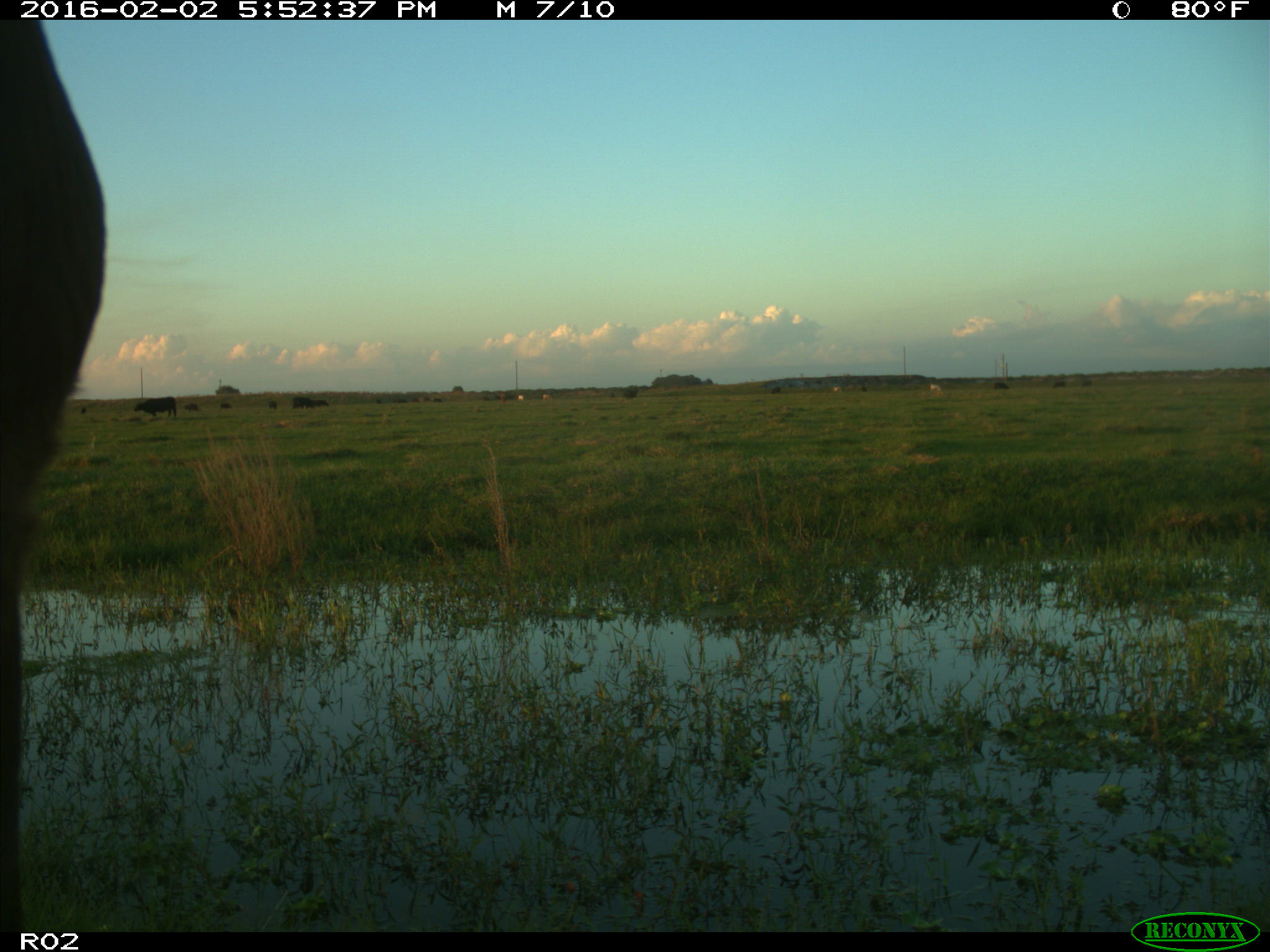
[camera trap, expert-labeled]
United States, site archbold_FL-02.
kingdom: Animalia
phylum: Chordata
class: Mammalia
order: Artiodactyla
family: Bovidae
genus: Bos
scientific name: Bos taurus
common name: domestic cow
Bos taurus (domestic cow).